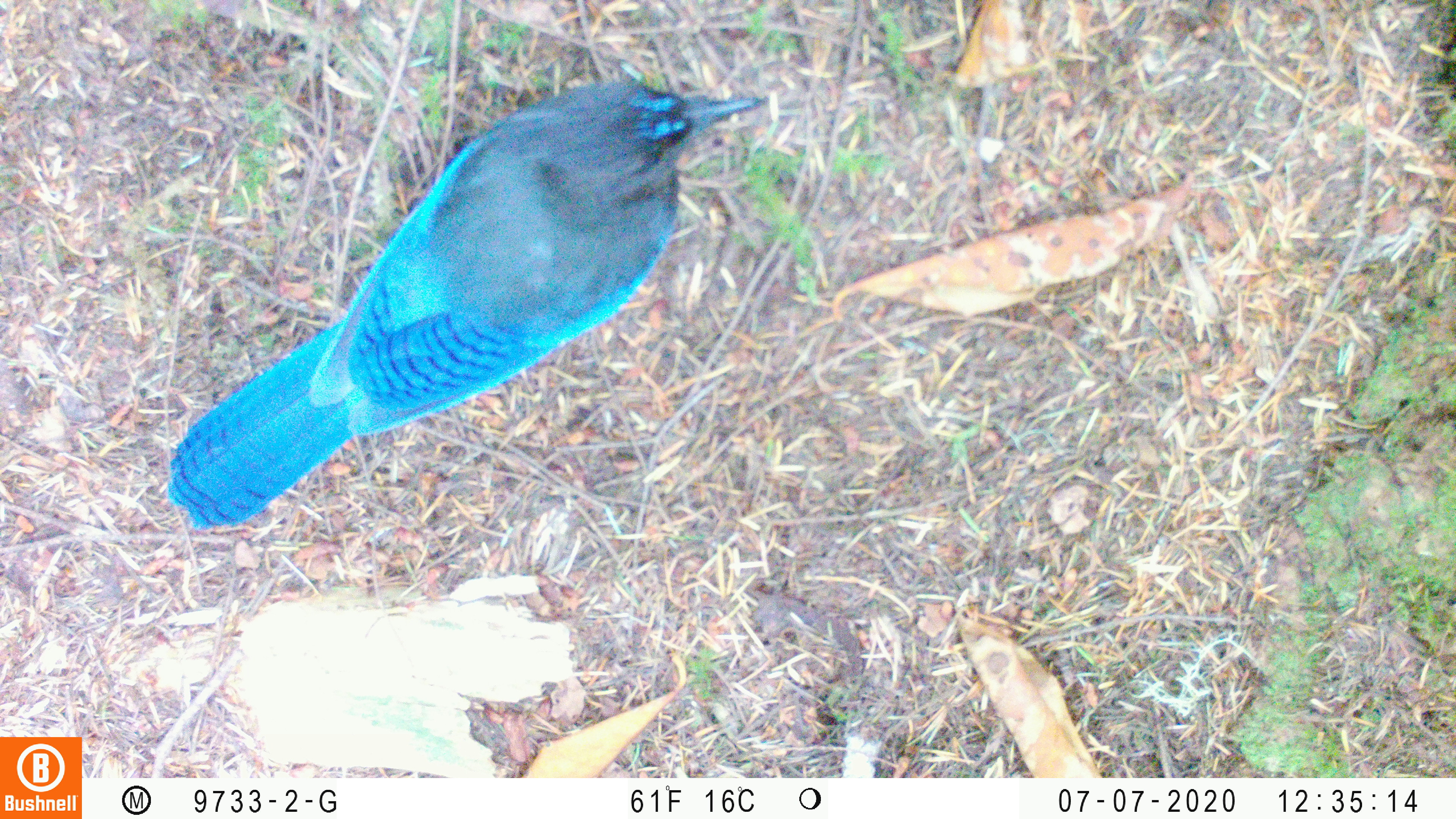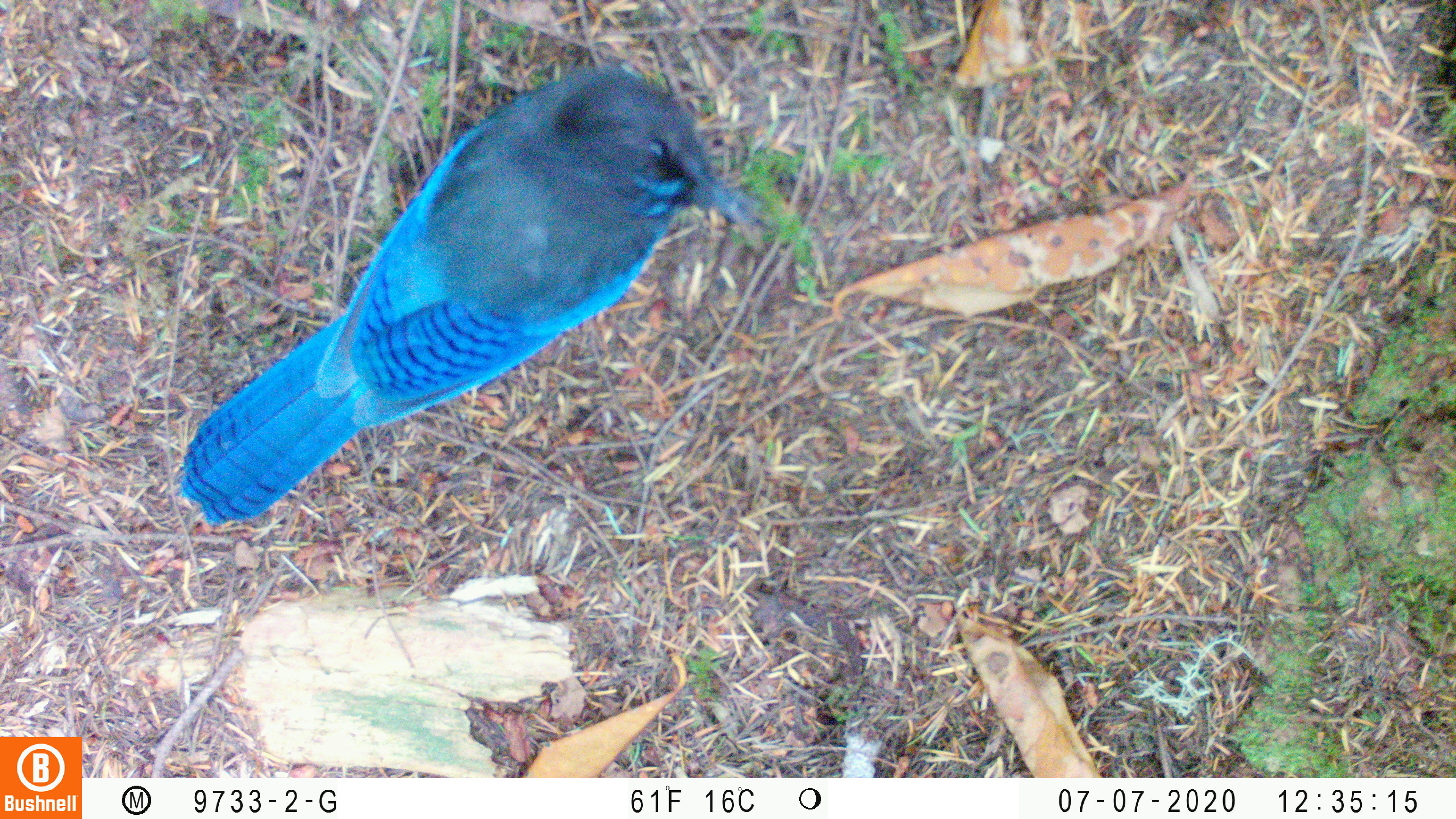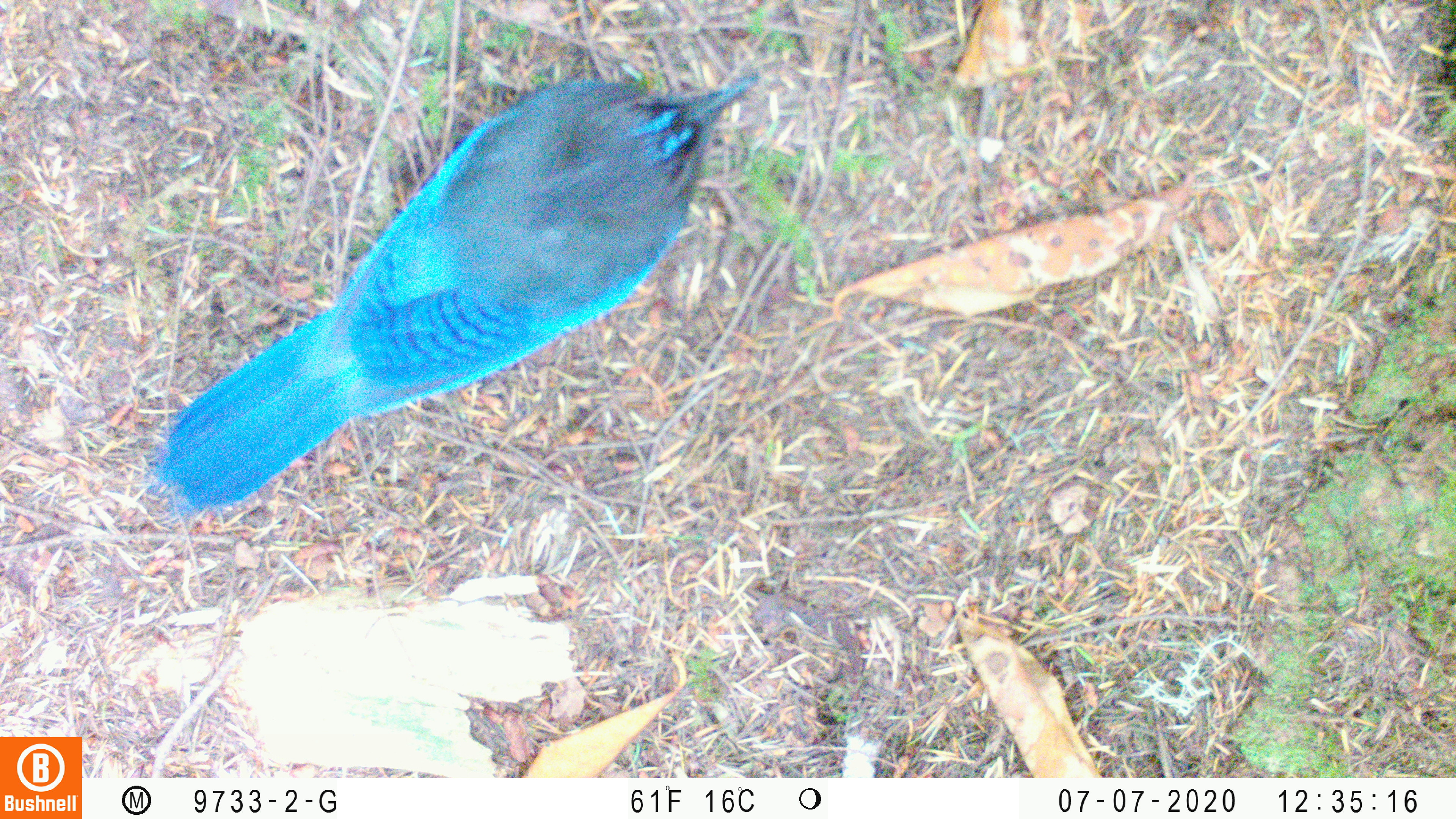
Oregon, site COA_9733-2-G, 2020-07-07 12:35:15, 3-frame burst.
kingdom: Animalia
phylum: Chordata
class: Aves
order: Passeriformes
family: Corvidae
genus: Cyanocitta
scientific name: Cyanocitta stelleri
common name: steller's jay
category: stellers jay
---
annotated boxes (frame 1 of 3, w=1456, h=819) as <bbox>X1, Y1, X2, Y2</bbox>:
stellers jay: <bbox>165, 78, 766, 529</bbox>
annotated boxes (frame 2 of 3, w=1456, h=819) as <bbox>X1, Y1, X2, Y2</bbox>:
stellers jay: <bbox>185, 58, 744, 527</bbox>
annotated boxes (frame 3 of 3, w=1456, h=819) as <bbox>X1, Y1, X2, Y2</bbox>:
stellers jay: <bbox>159, 56, 761, 514</bbox>